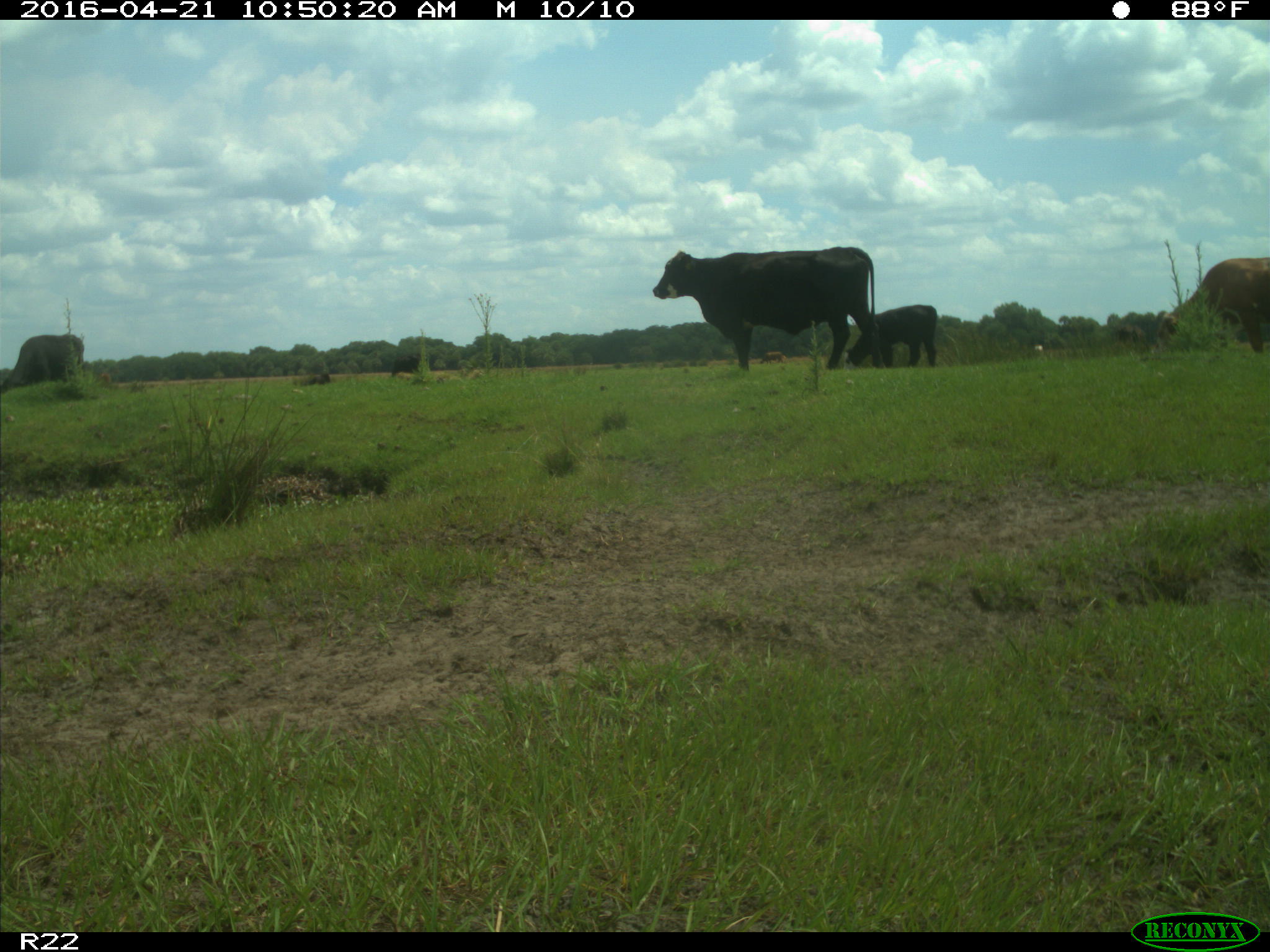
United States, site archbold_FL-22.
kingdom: Animalia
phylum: Chordata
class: Mammalia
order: Artiodactyla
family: Bovidae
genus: Bos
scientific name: Bos taurus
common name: domestic cow